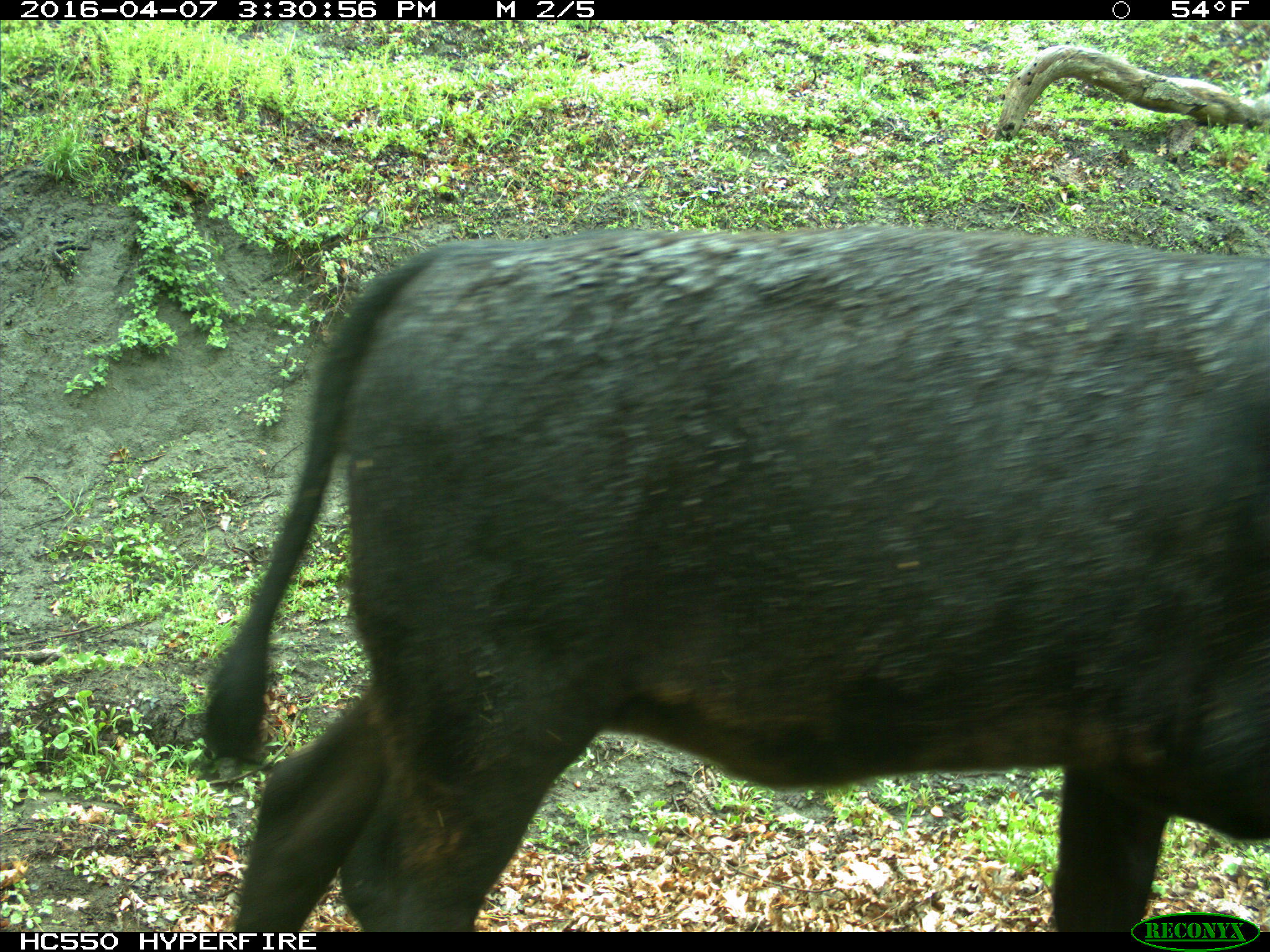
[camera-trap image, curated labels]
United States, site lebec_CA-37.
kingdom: Animalia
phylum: Chordata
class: Mammalia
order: Artiodactyla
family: Bovidae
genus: Bos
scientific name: Bos taurus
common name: domestic cow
Bos taurus (domestic cow).